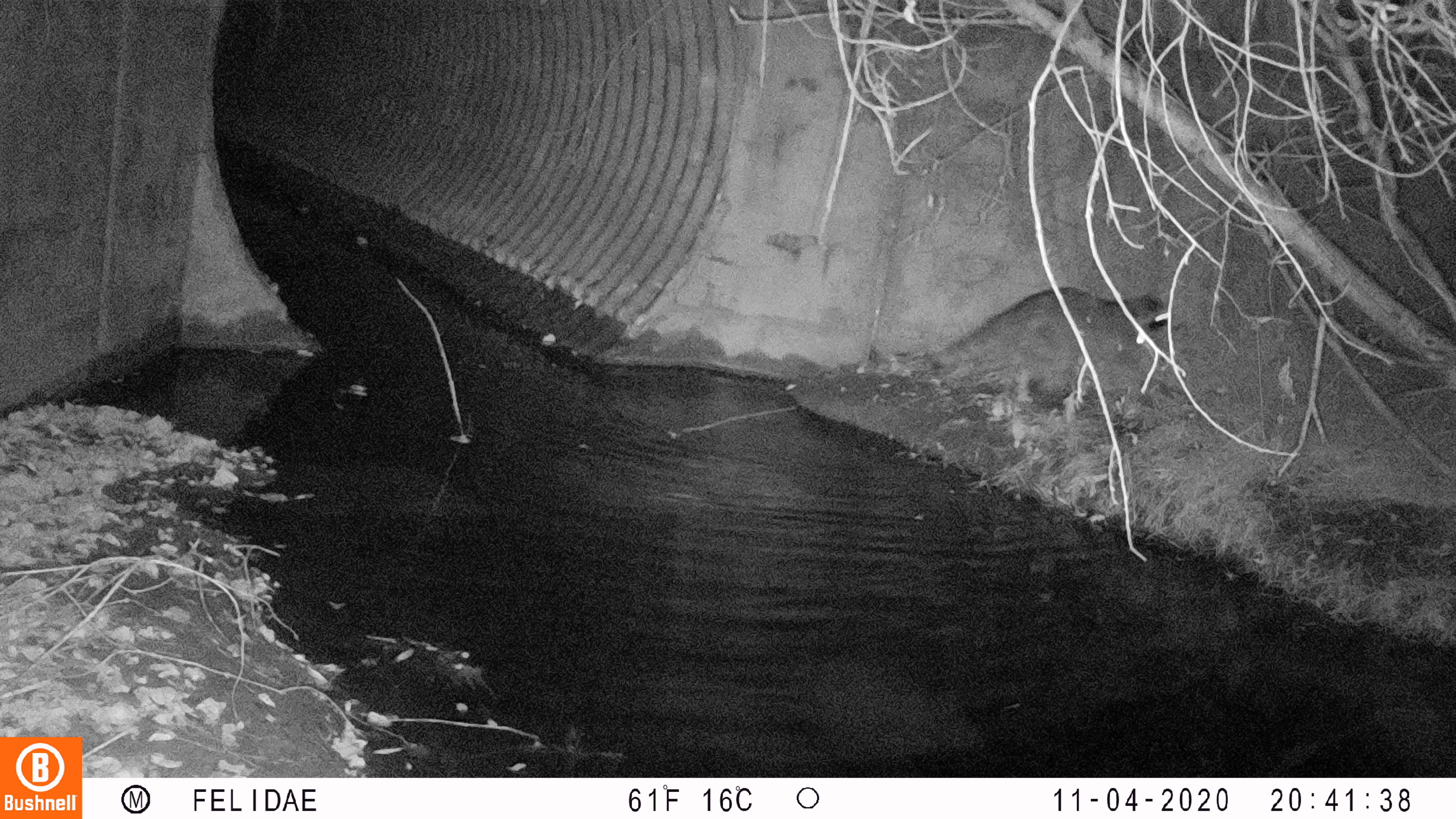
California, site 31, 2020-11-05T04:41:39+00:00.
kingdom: Animalia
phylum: Chordata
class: Mammalia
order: Carnivora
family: Procyonidae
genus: Procyon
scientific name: Procyon lotor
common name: raccoon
Raccoon (Procyon lotor).